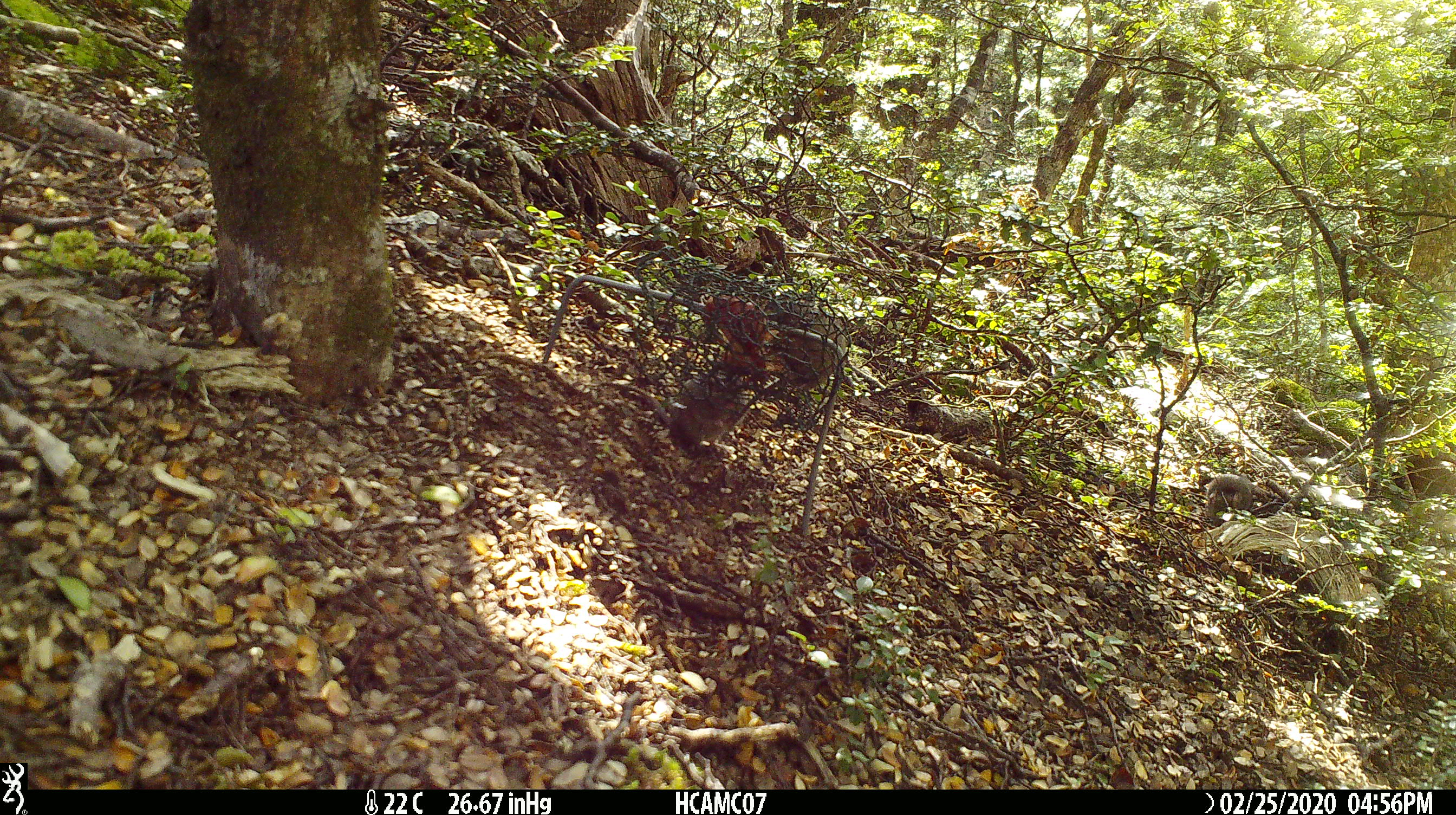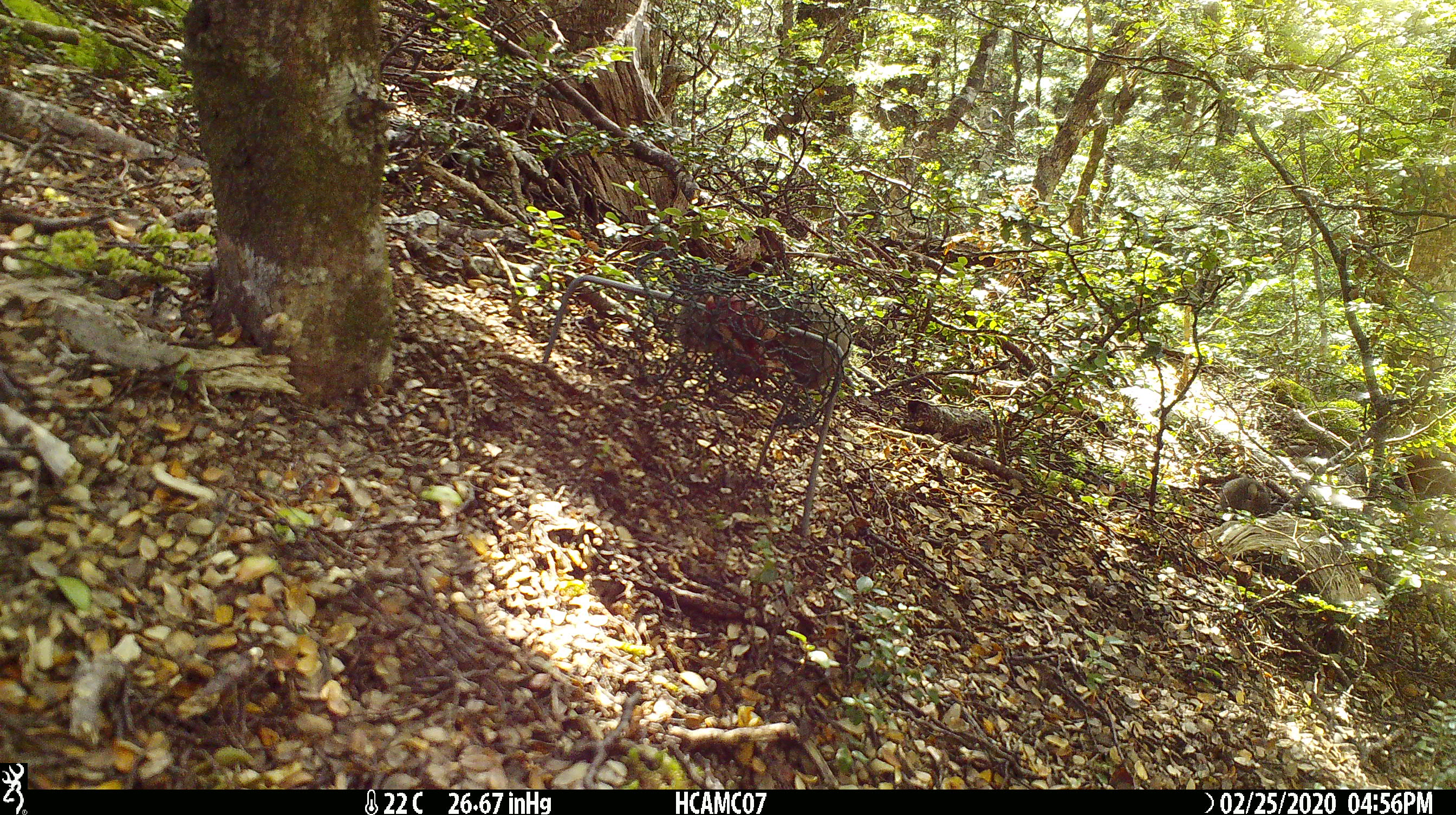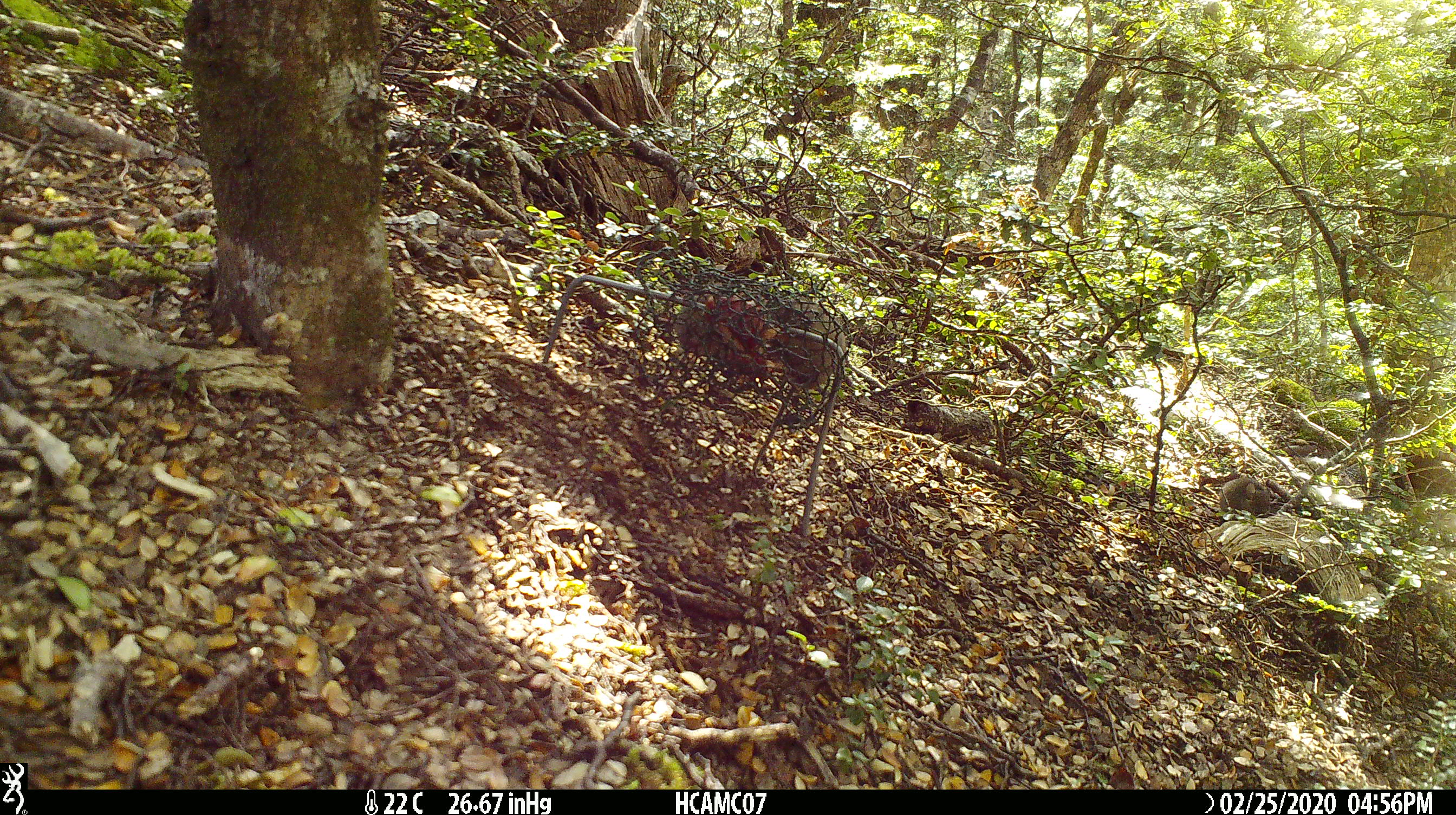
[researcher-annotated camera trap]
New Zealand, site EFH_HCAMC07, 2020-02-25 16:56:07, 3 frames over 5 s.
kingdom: Animalia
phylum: Chordata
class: Mammalia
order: Rodentia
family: Muridae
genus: Mus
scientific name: Mus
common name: mouse